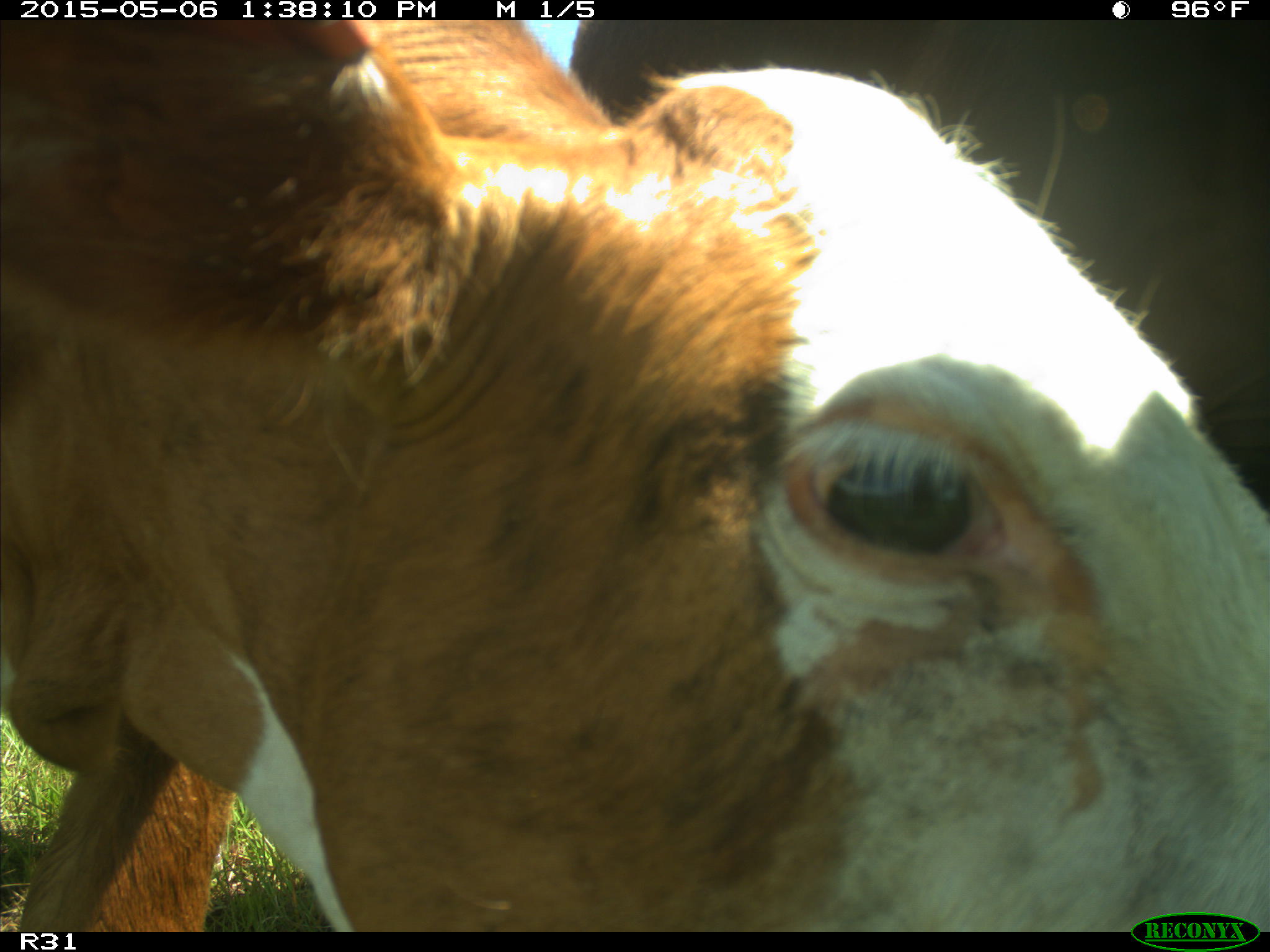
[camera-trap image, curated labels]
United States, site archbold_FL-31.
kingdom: Animalia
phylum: Chordata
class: Mammalia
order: Artiodactyla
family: Bovidae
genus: Bos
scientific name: Bos taurus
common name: domestic cow